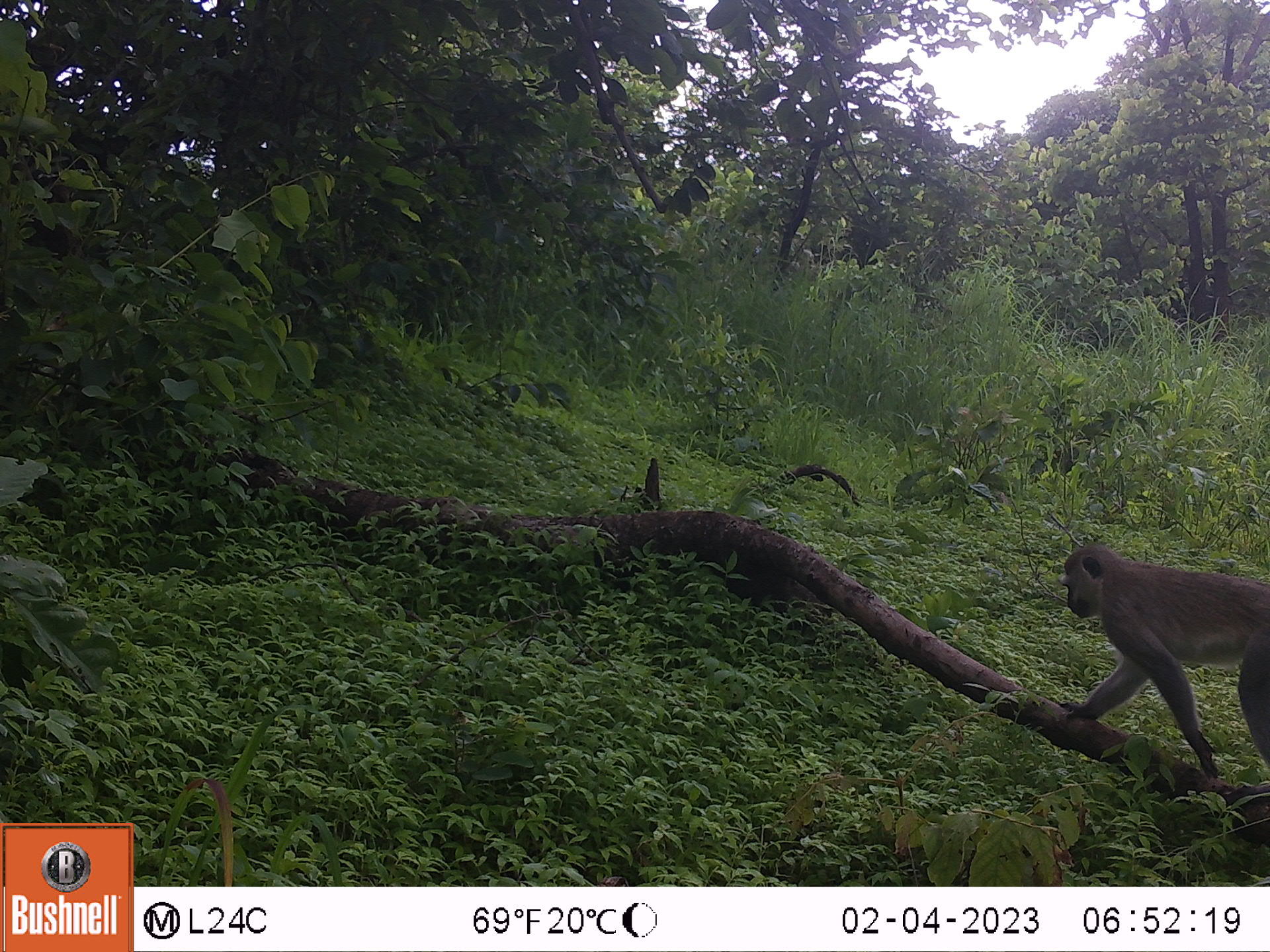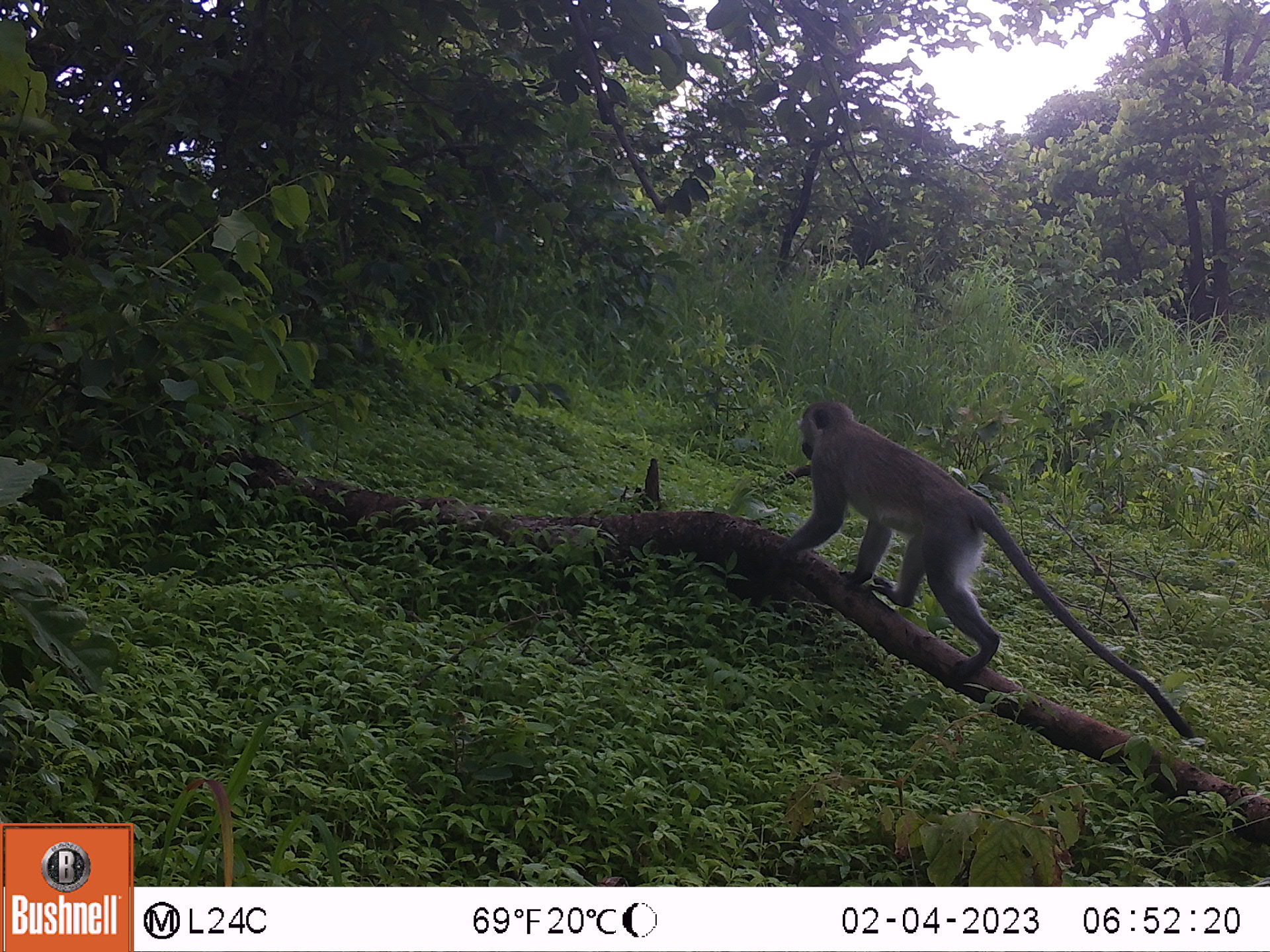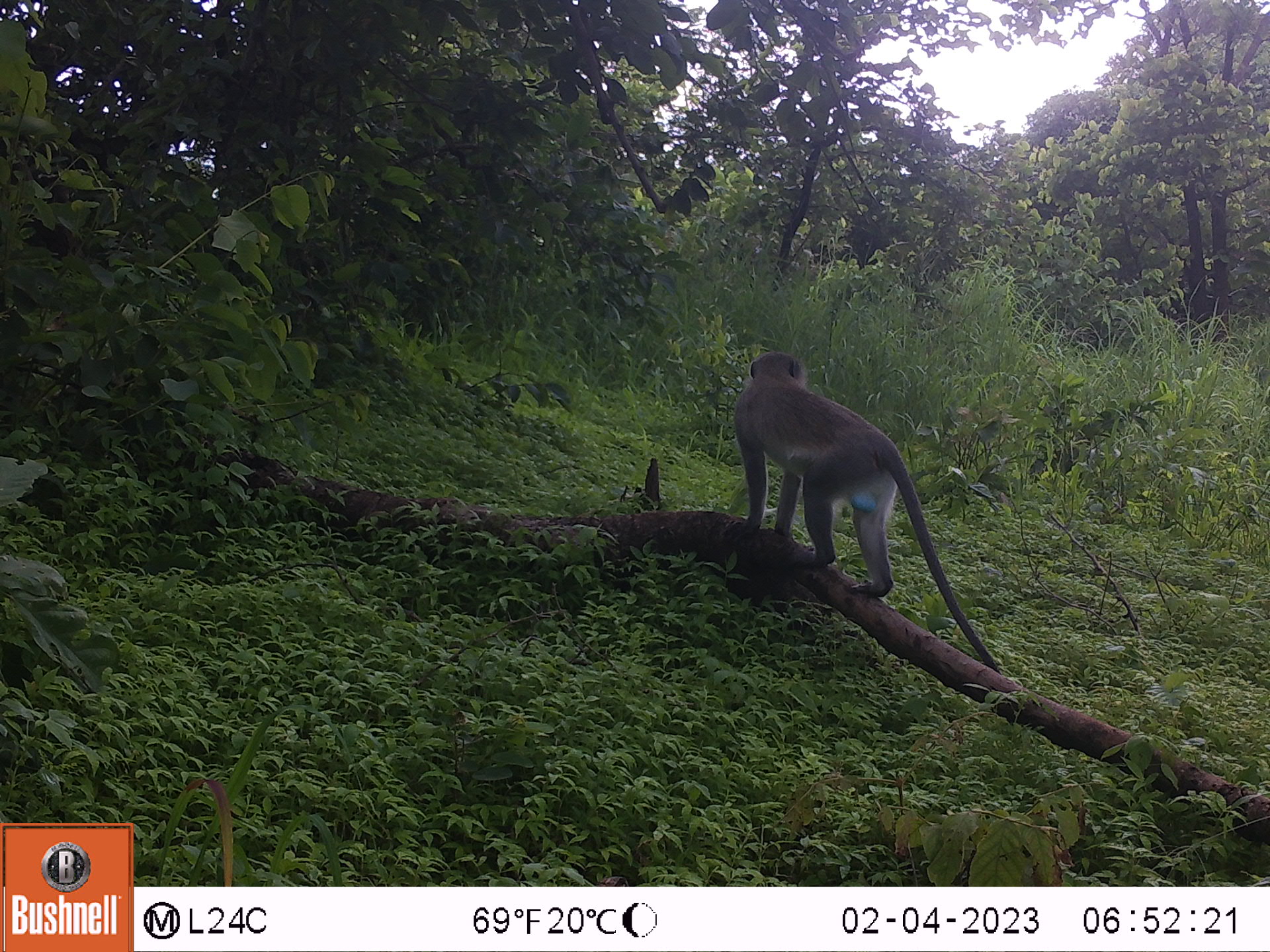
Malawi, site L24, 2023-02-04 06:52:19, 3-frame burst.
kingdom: Animalia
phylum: Chordata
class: Mammalia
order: Primates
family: Cercopithecidae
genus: Chlorocebus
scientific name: Chlorocebus pygerythrus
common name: vervet monkey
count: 1